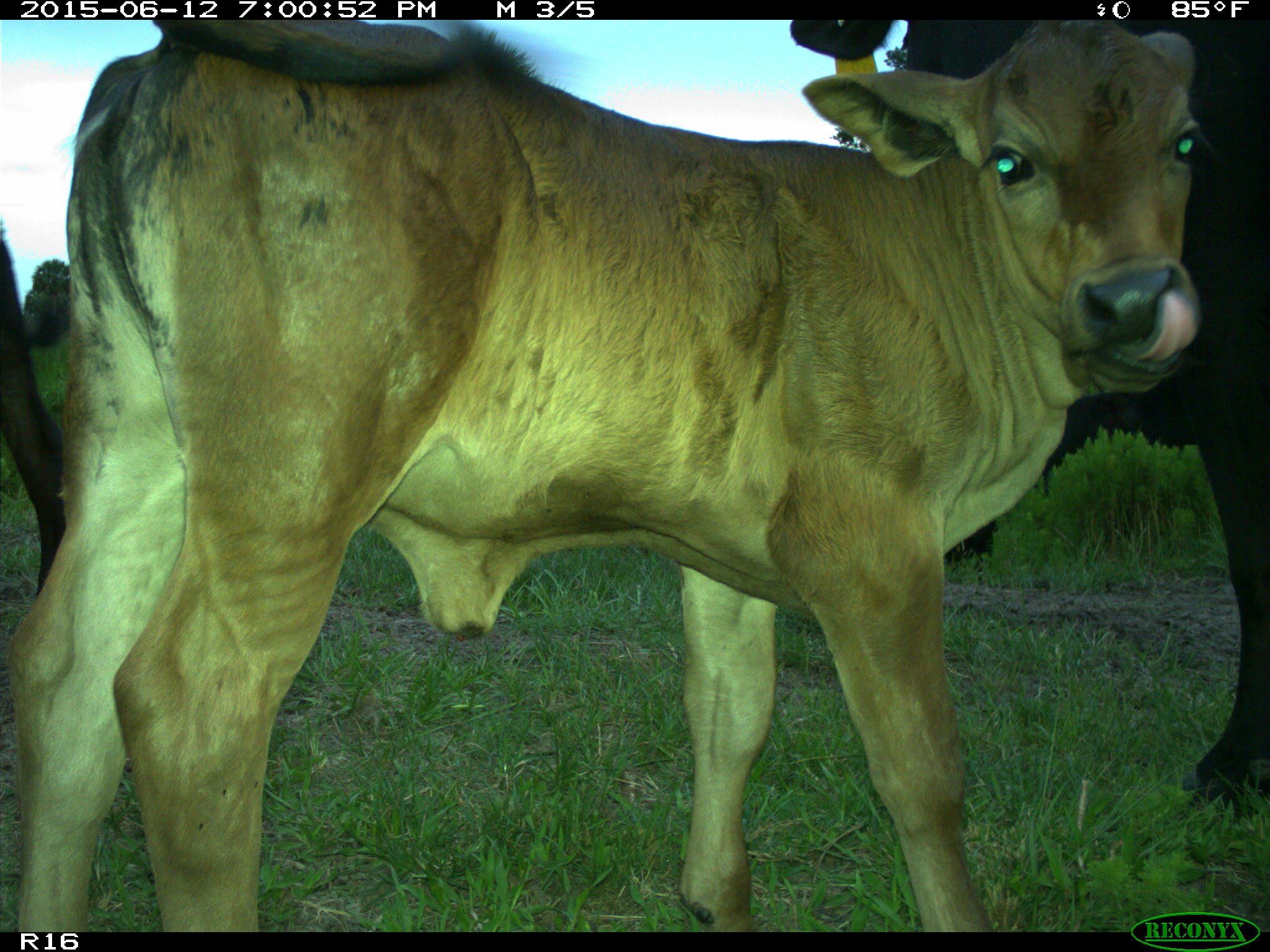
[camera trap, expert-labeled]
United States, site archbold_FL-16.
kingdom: Animalia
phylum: Chordata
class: Mammalia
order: Artiodactyla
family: Bovidae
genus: Bos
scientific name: Bos taurus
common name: domestic cow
Bos taurus (domestic cow).